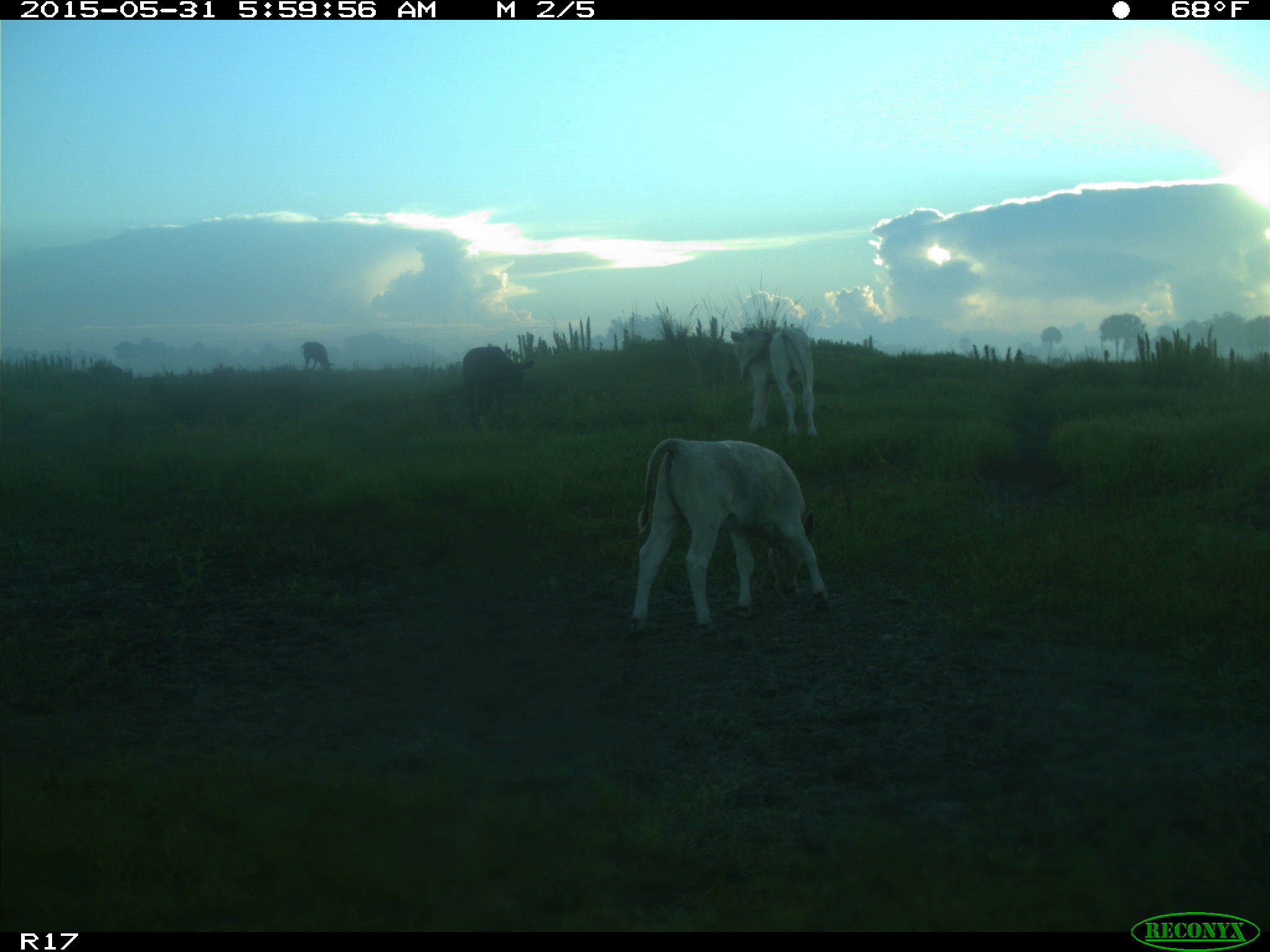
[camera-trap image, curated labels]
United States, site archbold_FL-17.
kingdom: Animalia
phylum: Chordata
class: Mammalia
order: Artiodactyla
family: Bovidae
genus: Bos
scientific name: Bos taurus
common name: domestic cow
Bos taurus (domestic cow).